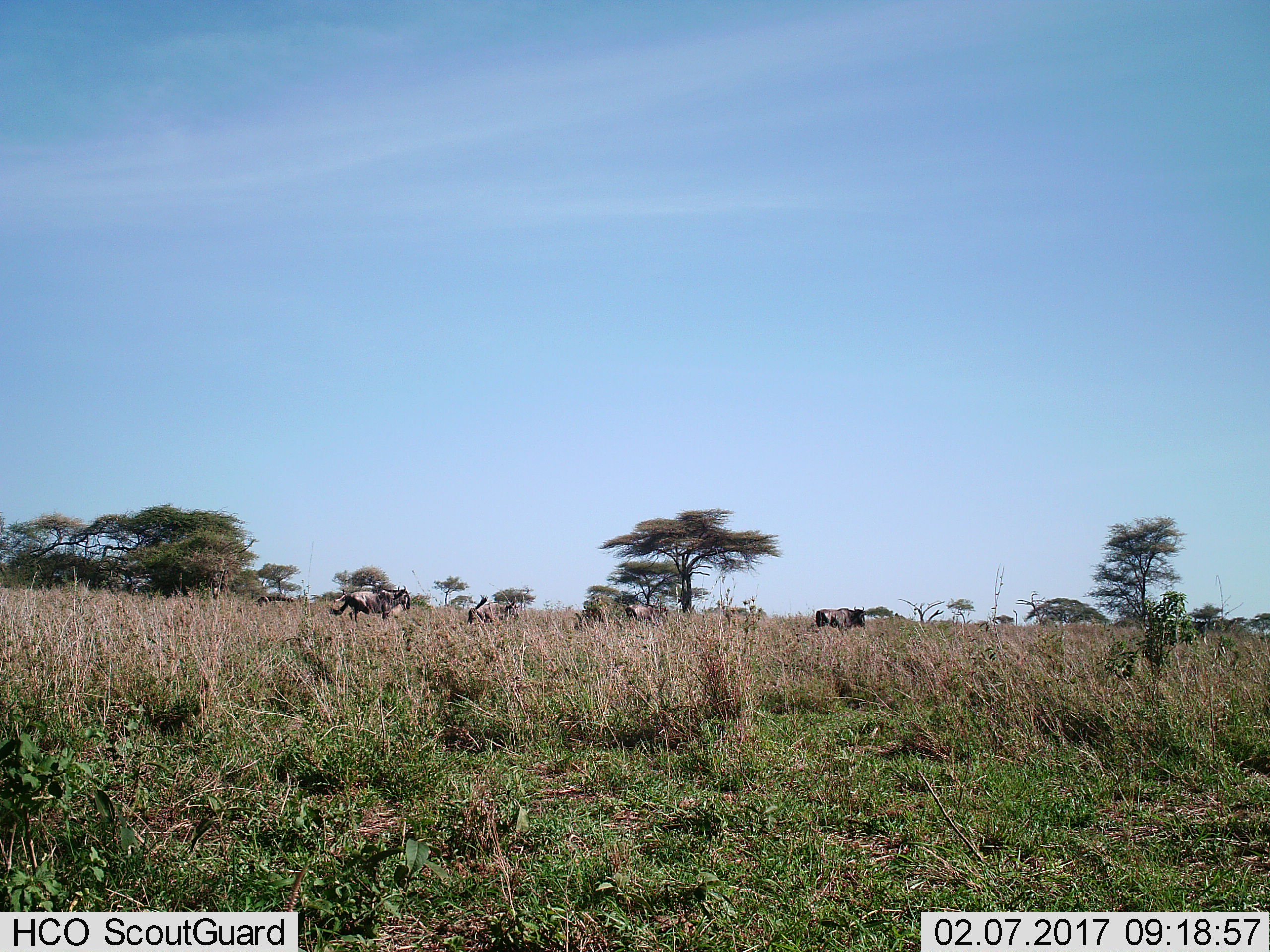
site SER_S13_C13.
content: unidentified animal